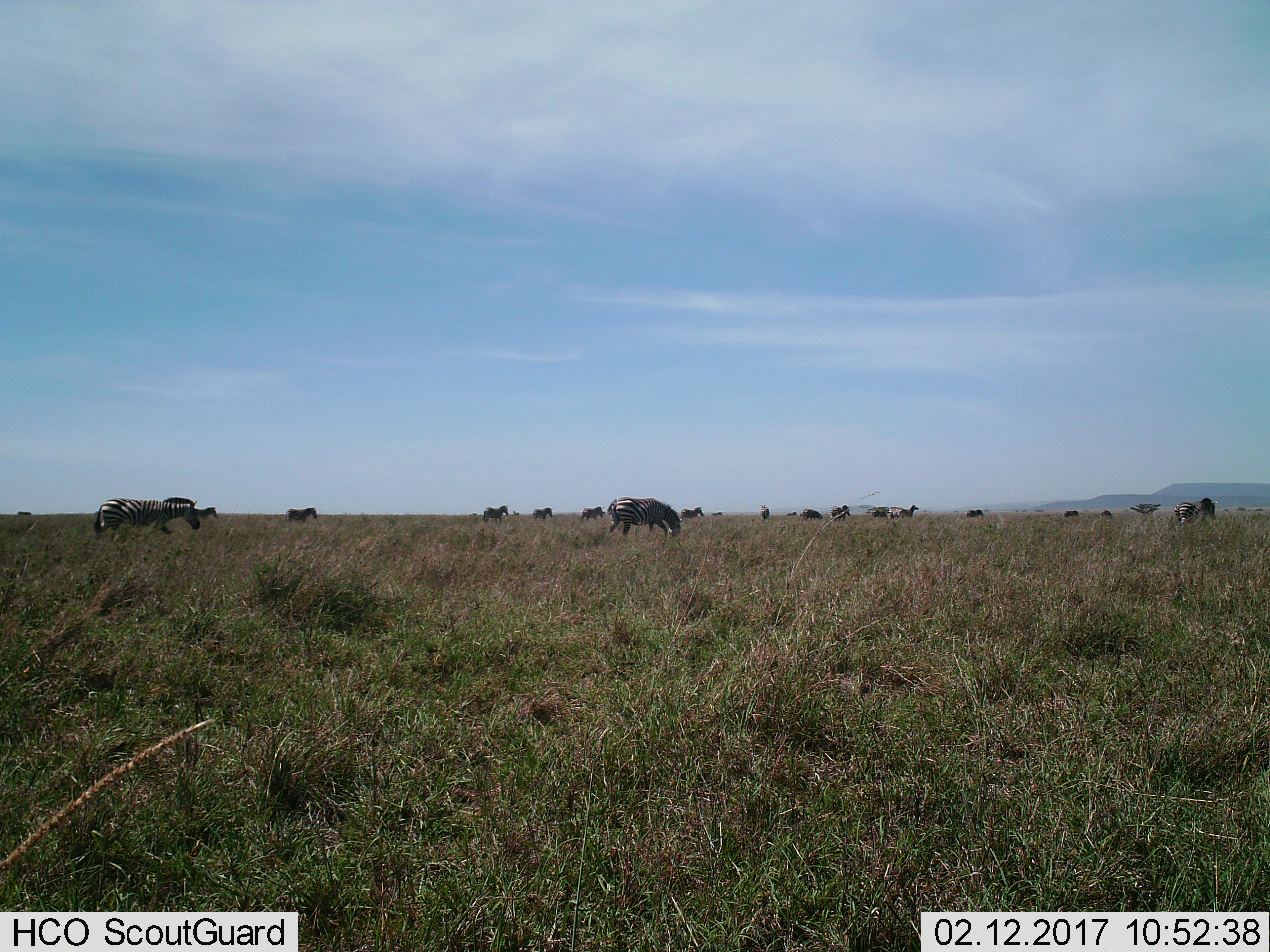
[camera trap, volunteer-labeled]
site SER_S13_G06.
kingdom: Animalia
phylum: Chordata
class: Mammalia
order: Perissodactyla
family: Equidae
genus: Equus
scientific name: Equus quagga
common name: plains zebra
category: zebraplains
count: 11-50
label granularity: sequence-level